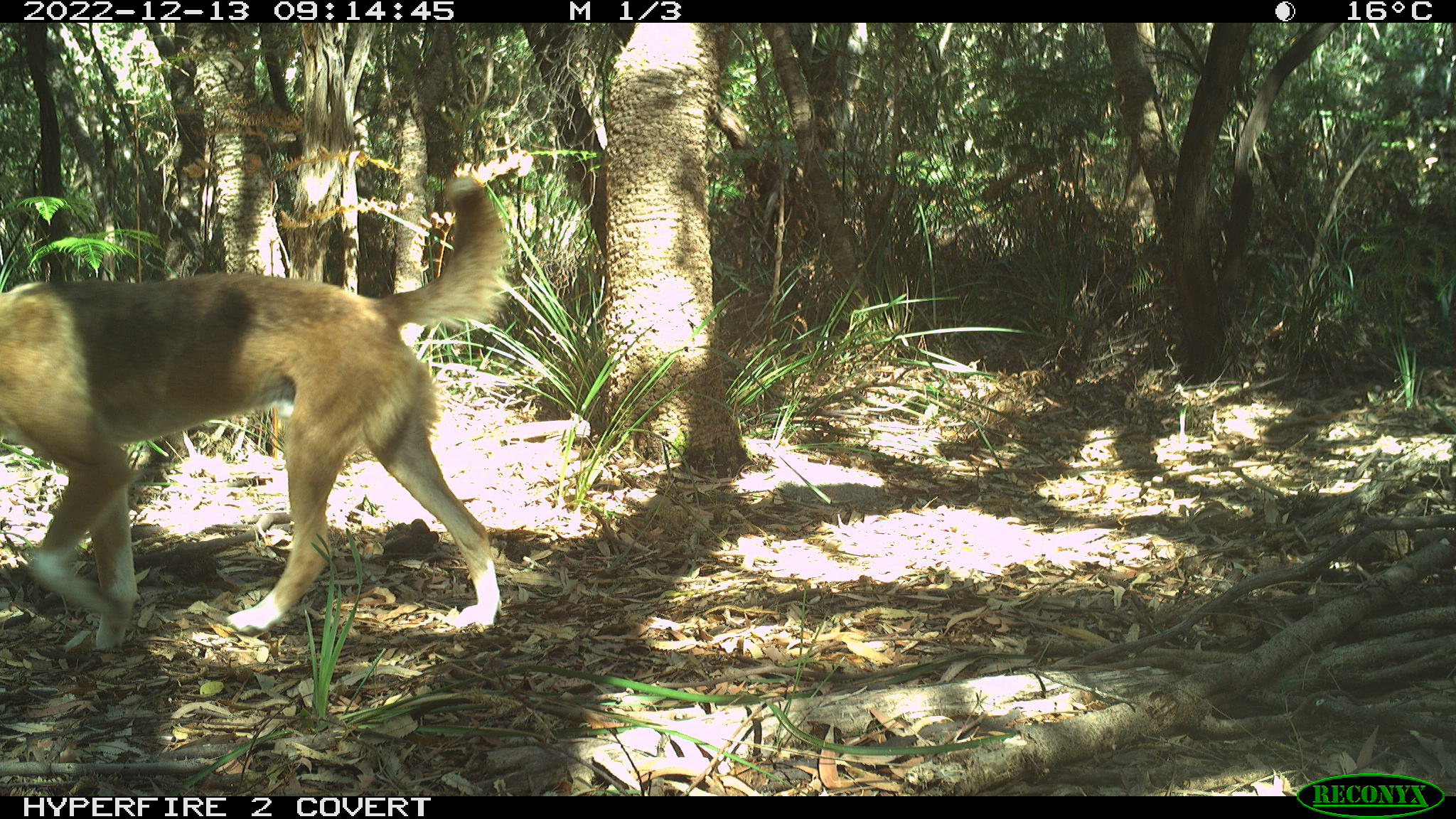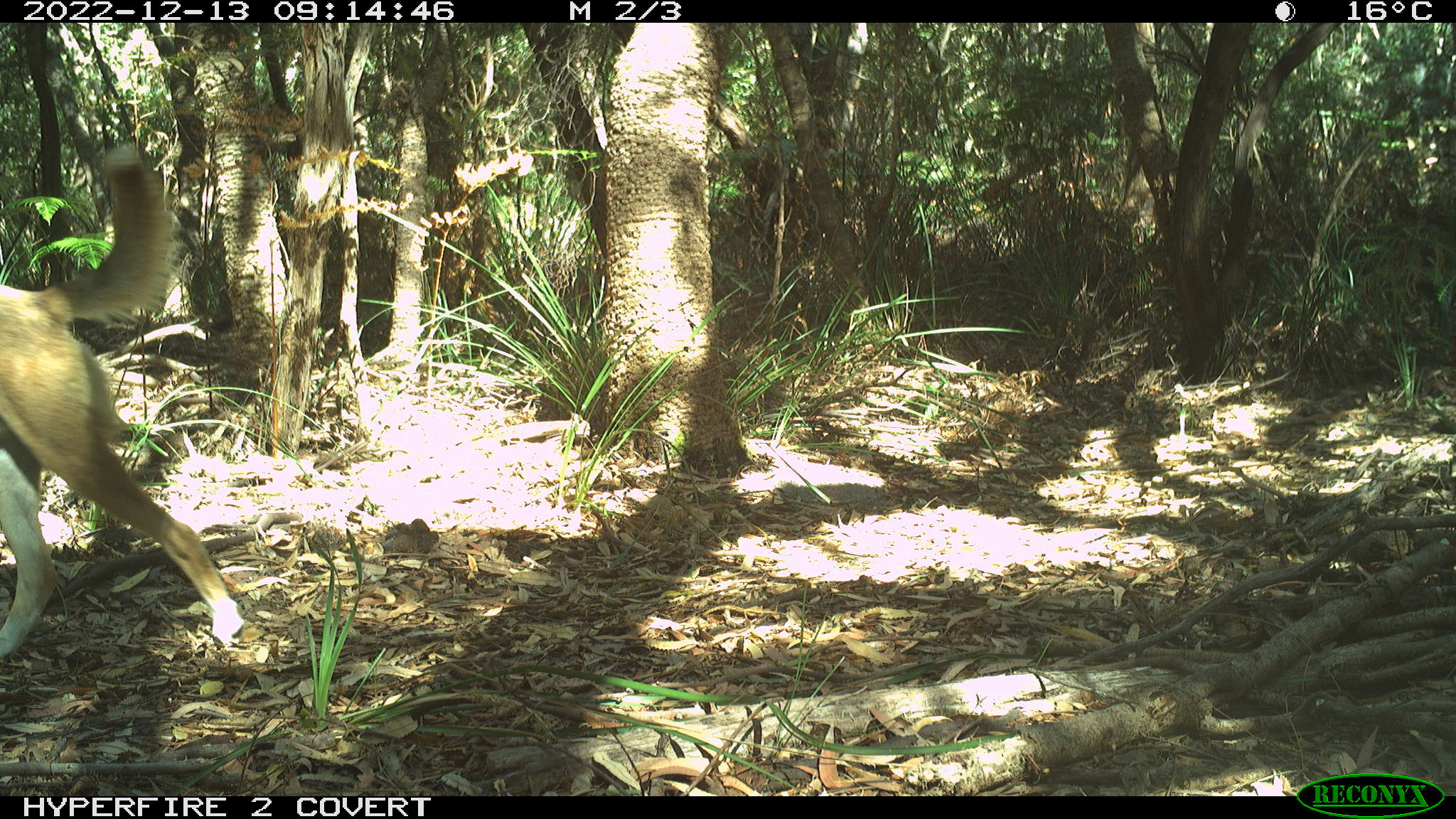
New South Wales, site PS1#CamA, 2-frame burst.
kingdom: Animalia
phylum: Chordata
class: Mammalia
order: Carnivora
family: Canidae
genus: Canis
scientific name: Canis familiaris dingo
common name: dingo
Dingo (Canis familiaris dingo).